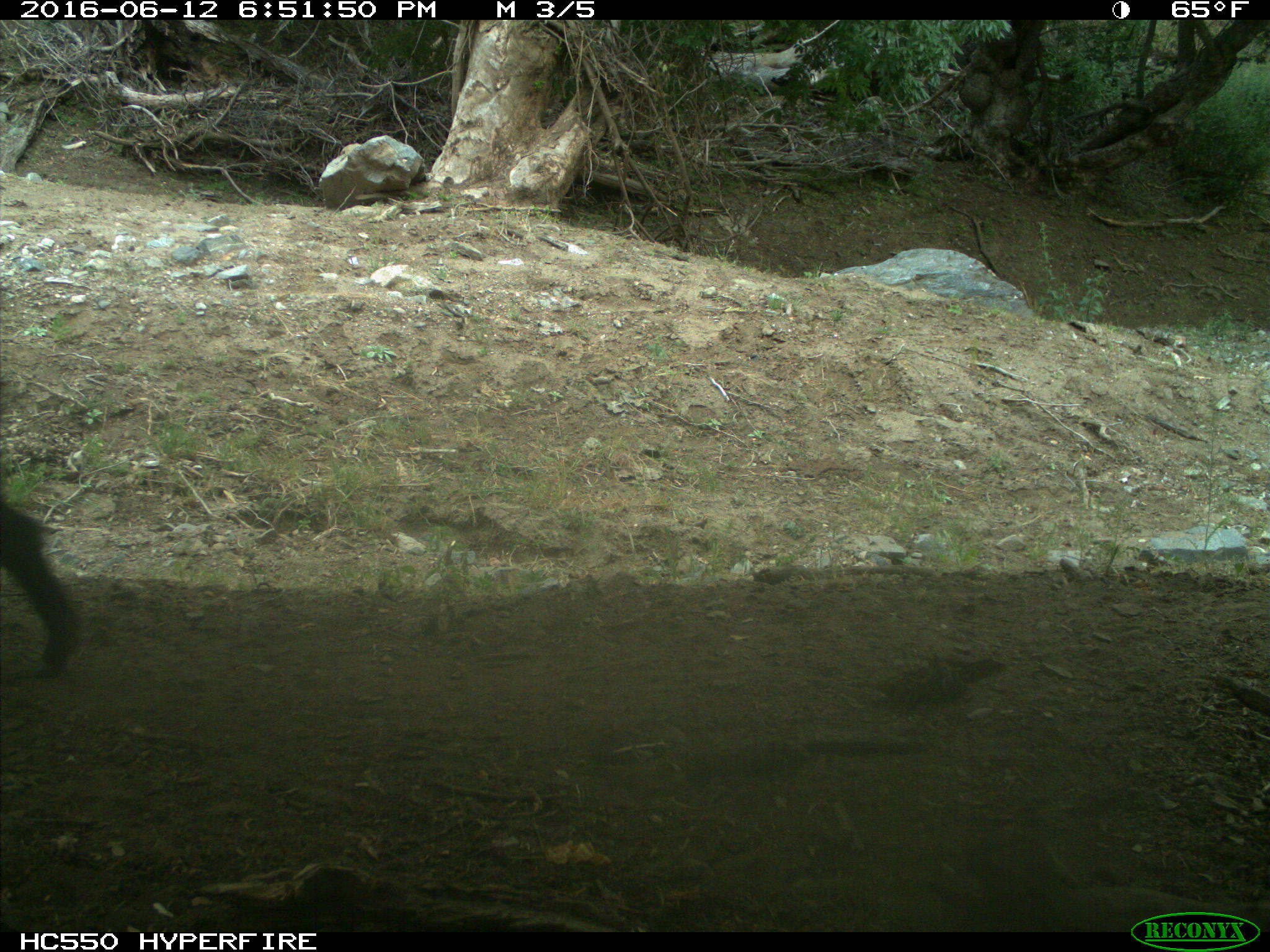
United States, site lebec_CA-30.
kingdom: Animalia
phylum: Chordata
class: Mammalia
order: Artiodactyla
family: Suidae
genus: Sus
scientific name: Sus scrofa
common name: wild boar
Sus scrofa (wild boar).